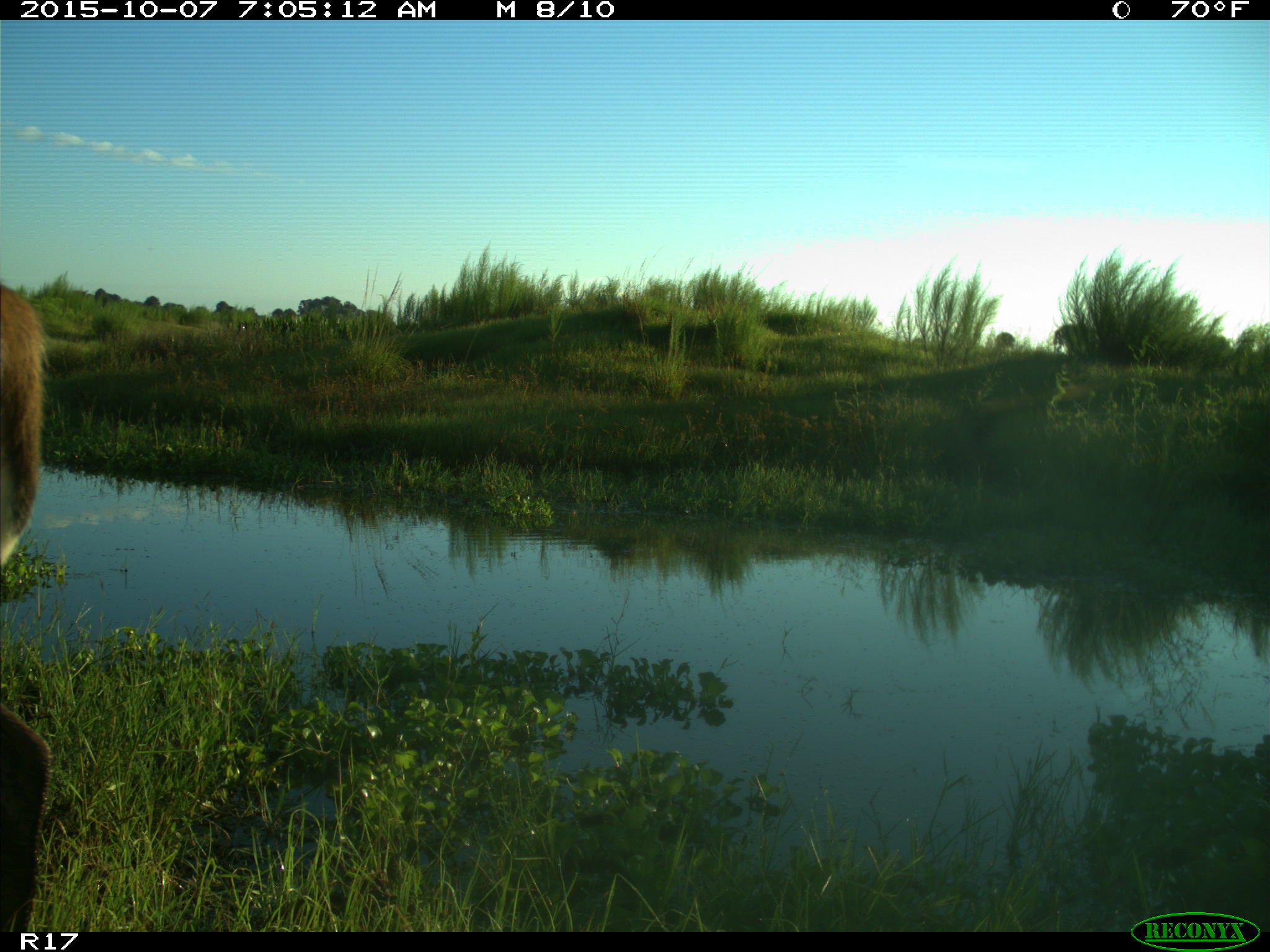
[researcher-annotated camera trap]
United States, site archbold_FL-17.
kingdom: Animalia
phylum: Chordata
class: Mammalia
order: Artiodactyla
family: Cervidae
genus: Odocoileus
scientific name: Odocoileus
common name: deer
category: unidentified deer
Unidentified deer (deer) (Odocoileus).